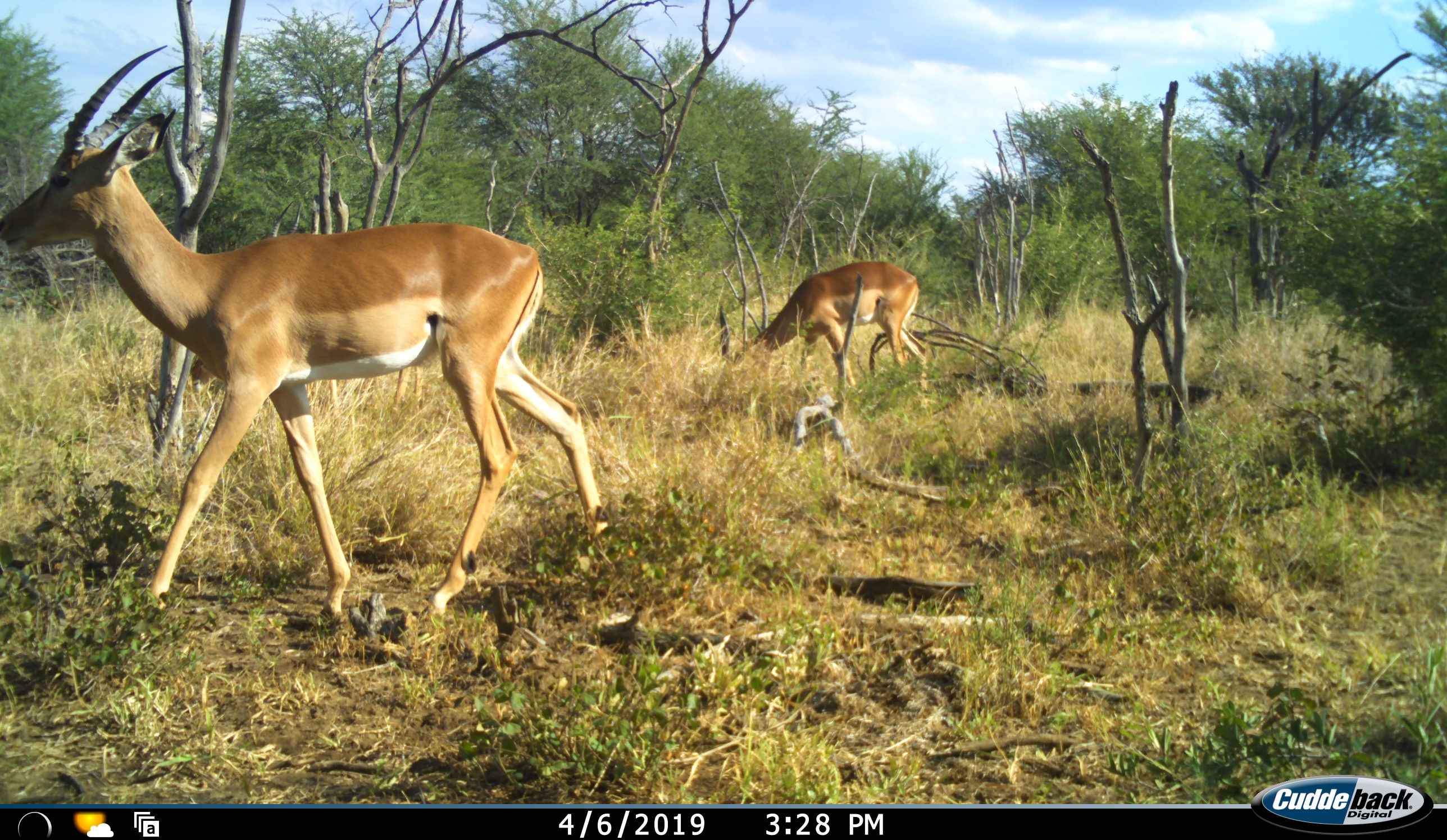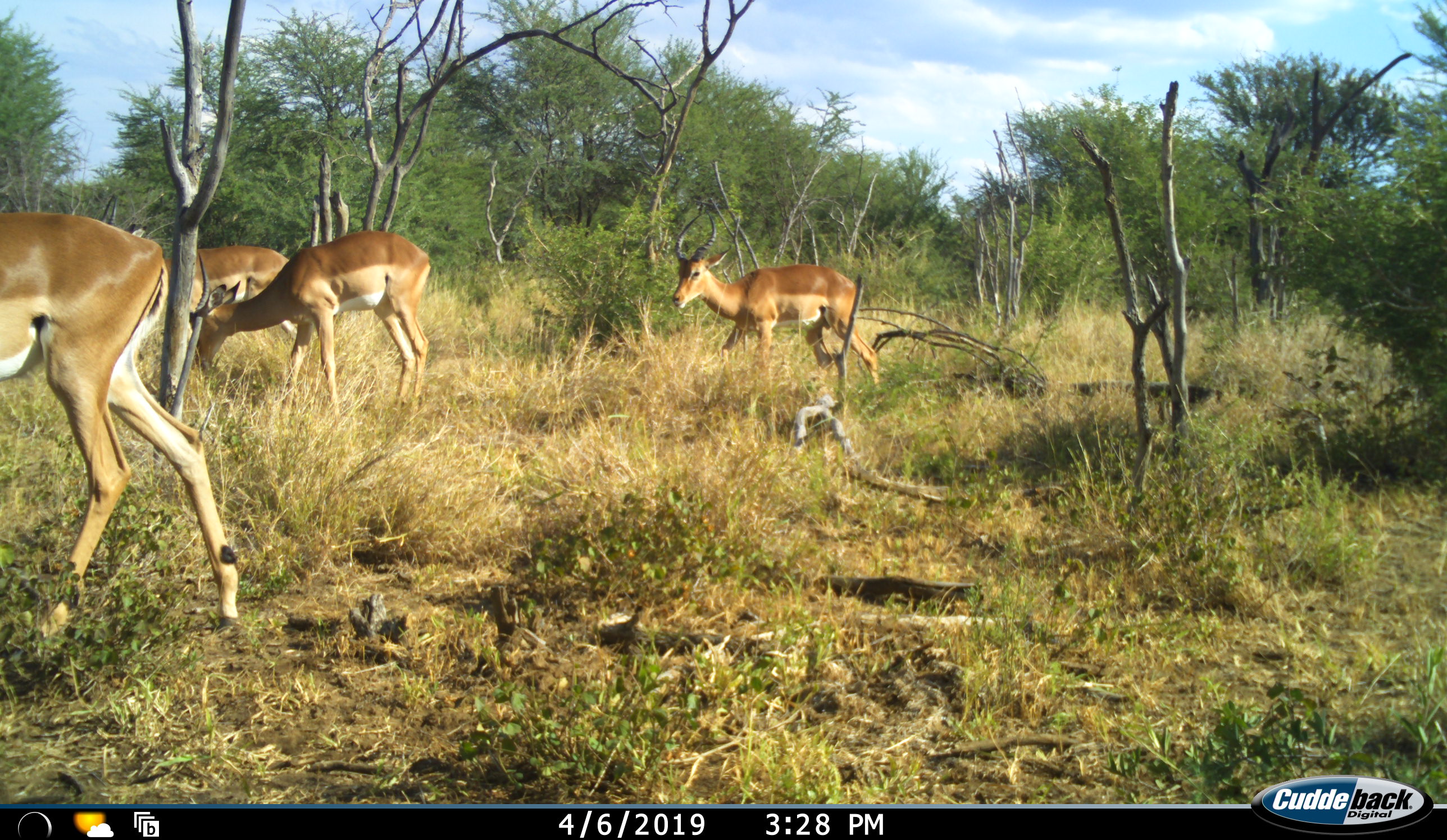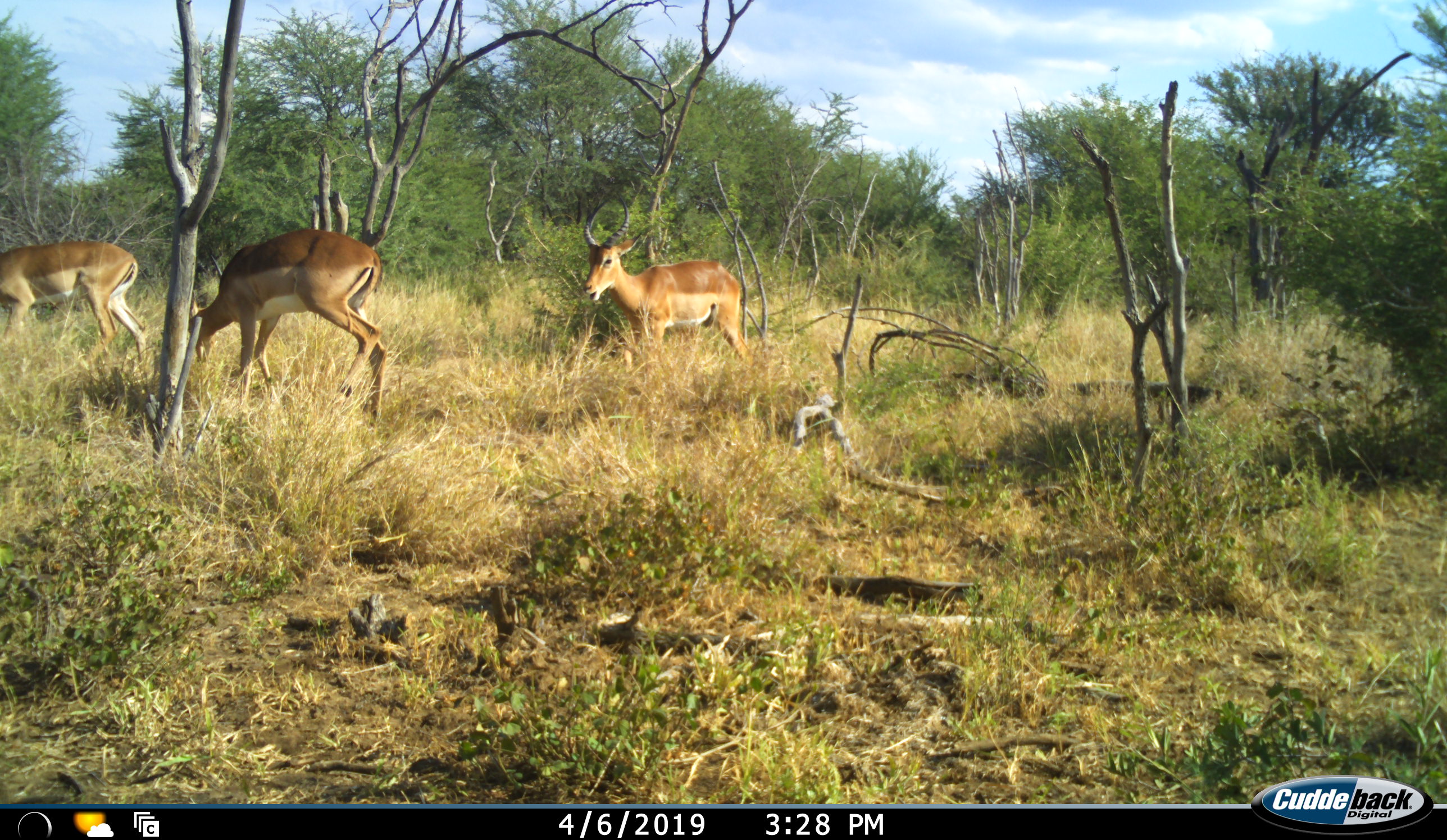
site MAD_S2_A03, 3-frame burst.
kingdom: Animalia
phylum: Chordata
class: Mammalia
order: Artiodactyla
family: Bovidae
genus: Aepyceros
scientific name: Aepyceros melampus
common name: impala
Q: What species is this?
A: Impala (Aepyceros melampus).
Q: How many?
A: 4.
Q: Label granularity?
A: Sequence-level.